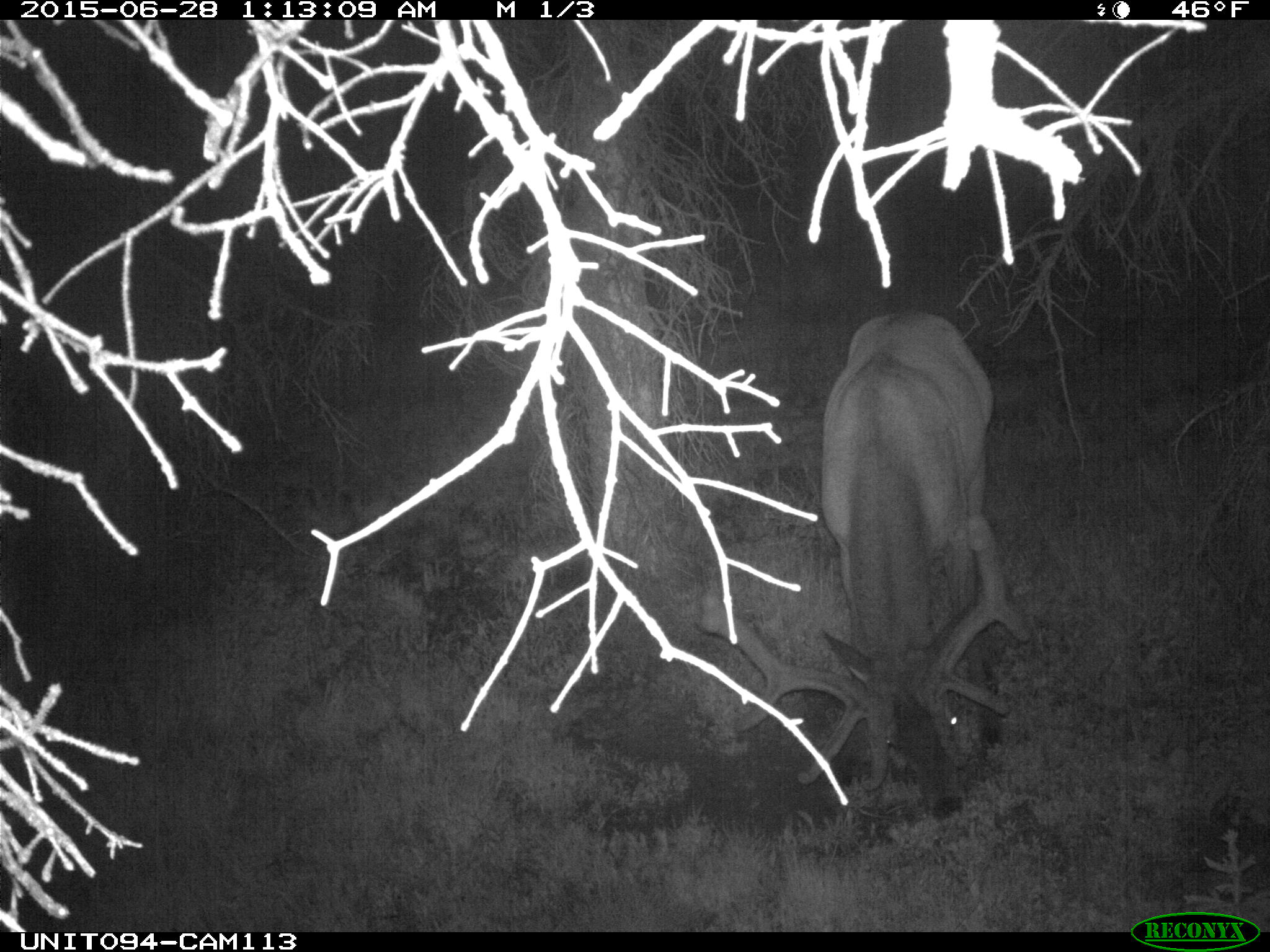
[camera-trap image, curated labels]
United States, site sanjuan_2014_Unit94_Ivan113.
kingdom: Animalia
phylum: Chordata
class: Mammalia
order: Artiodactyla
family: Cervidae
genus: Cervus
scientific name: Cervus elaphus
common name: red deer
Cervus elaphus (red deer).